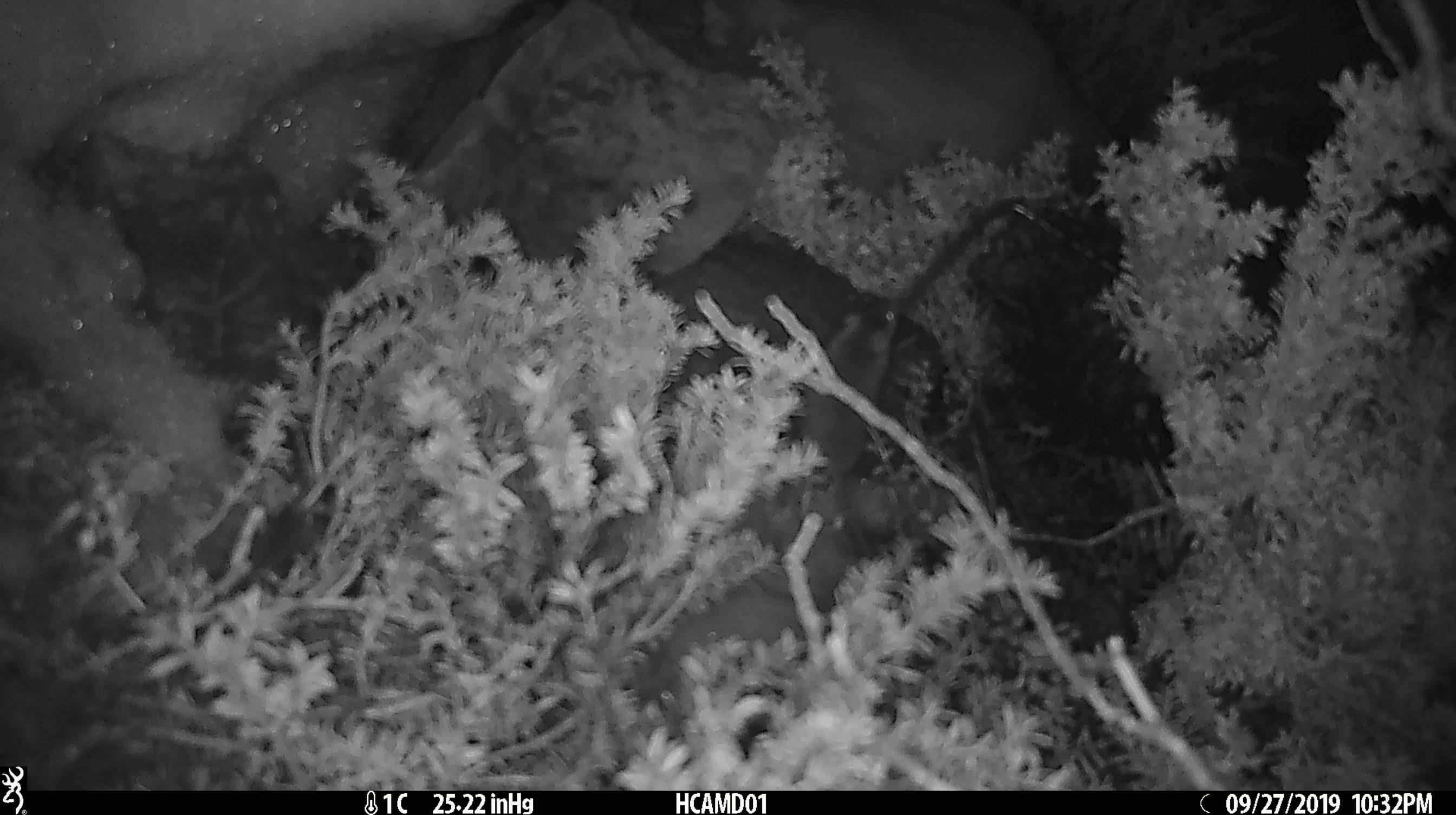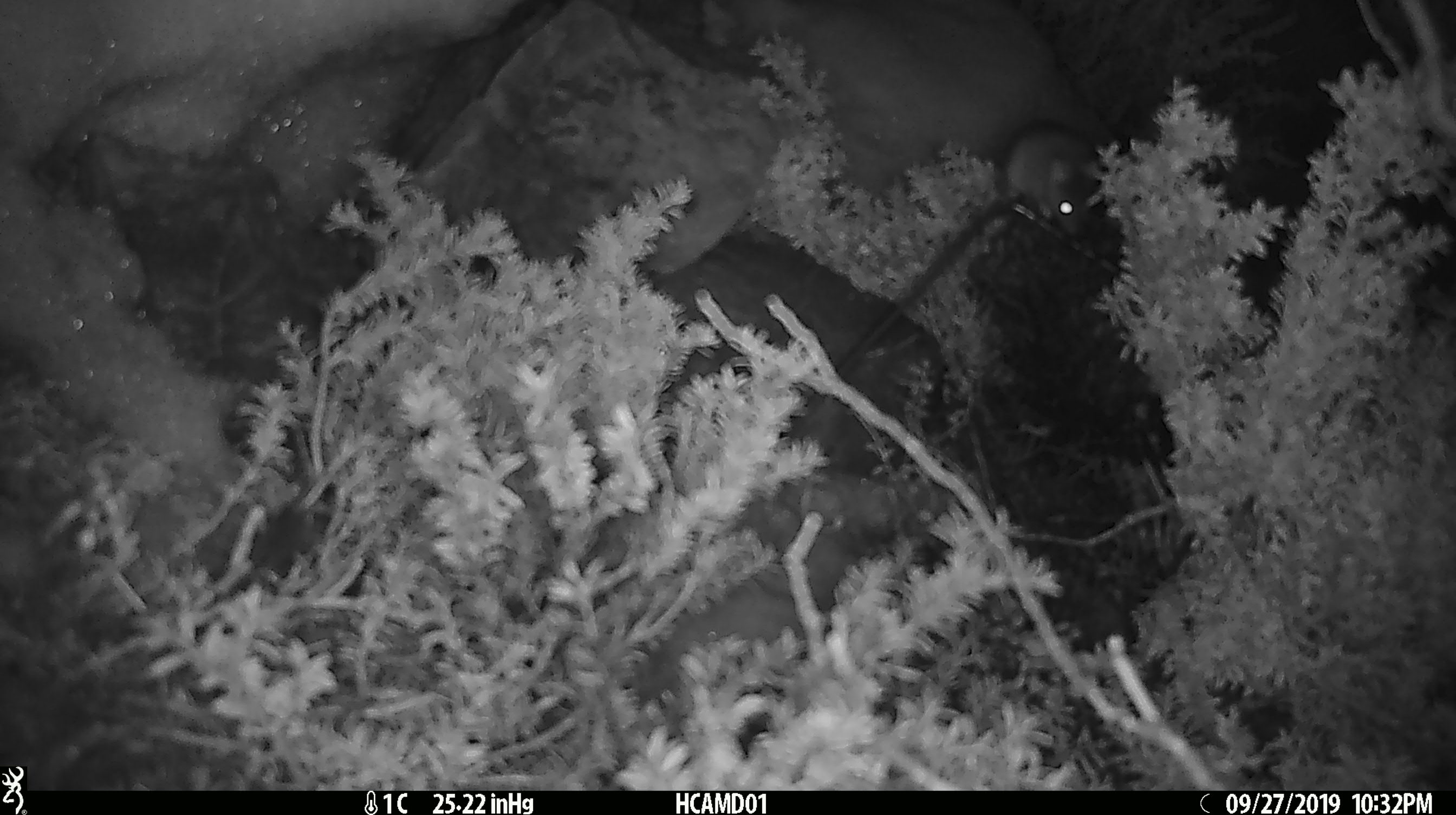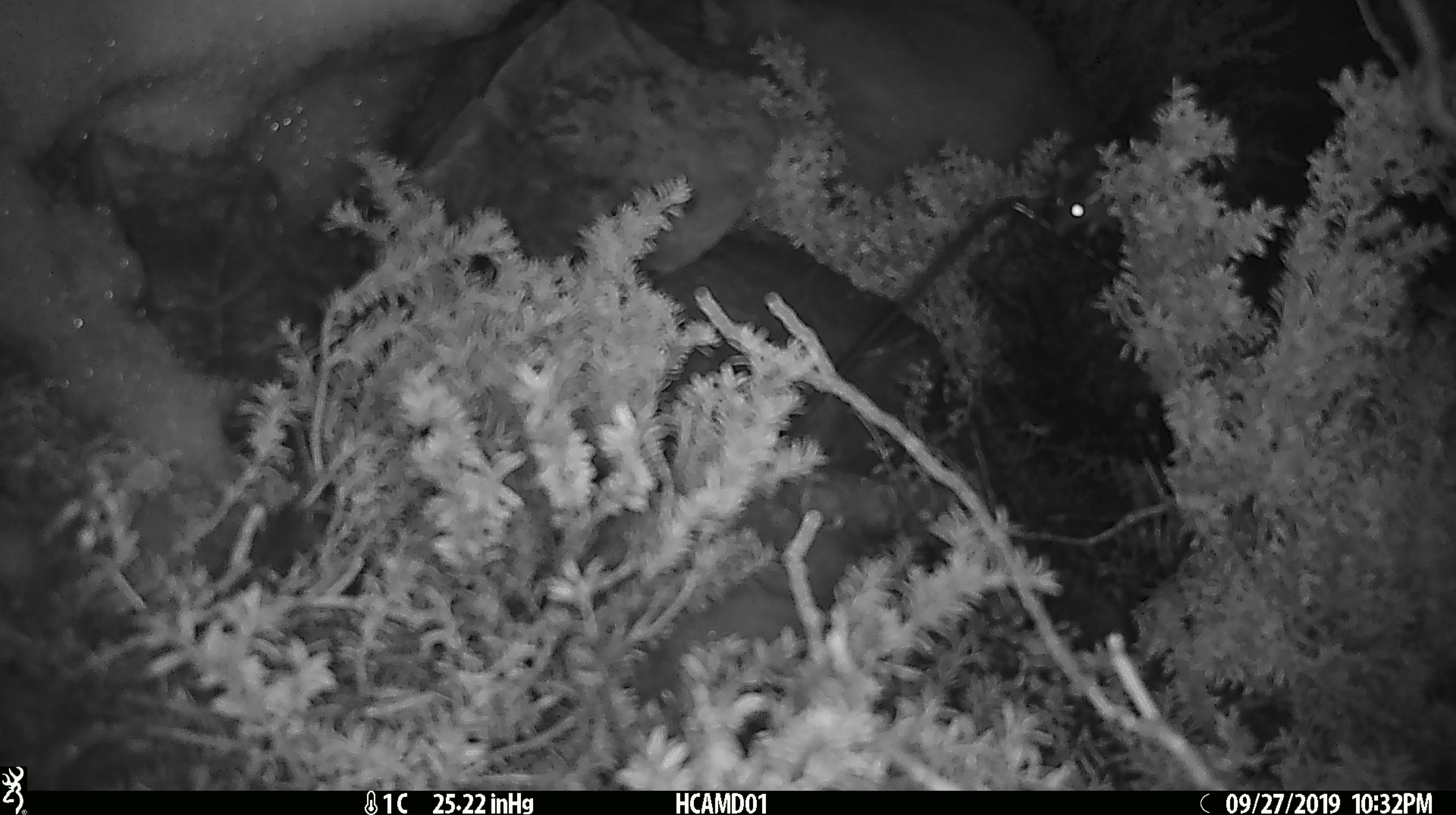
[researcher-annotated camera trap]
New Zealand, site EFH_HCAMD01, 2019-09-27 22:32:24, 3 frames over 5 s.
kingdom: Animalia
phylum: Chordata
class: Mammalia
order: Rodentia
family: Muridae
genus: Mus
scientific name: Mus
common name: mouse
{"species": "mouse (Mus)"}